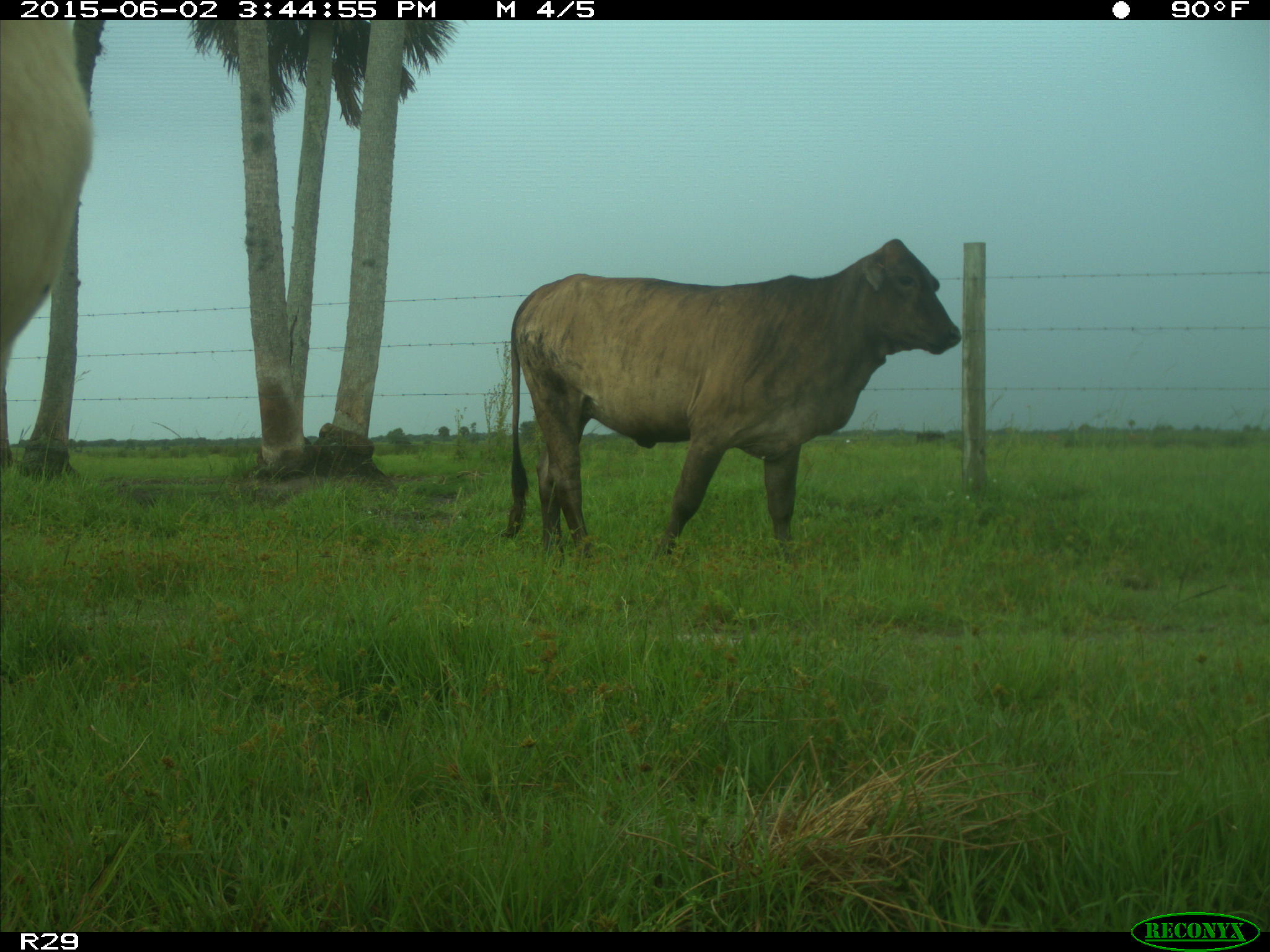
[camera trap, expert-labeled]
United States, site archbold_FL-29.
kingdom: Animalia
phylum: Chordata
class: Mammalia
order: Artiodactyla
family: Bovidae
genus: Bos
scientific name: Bos taurus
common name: domestic cow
Bos taurus (domestic cow).